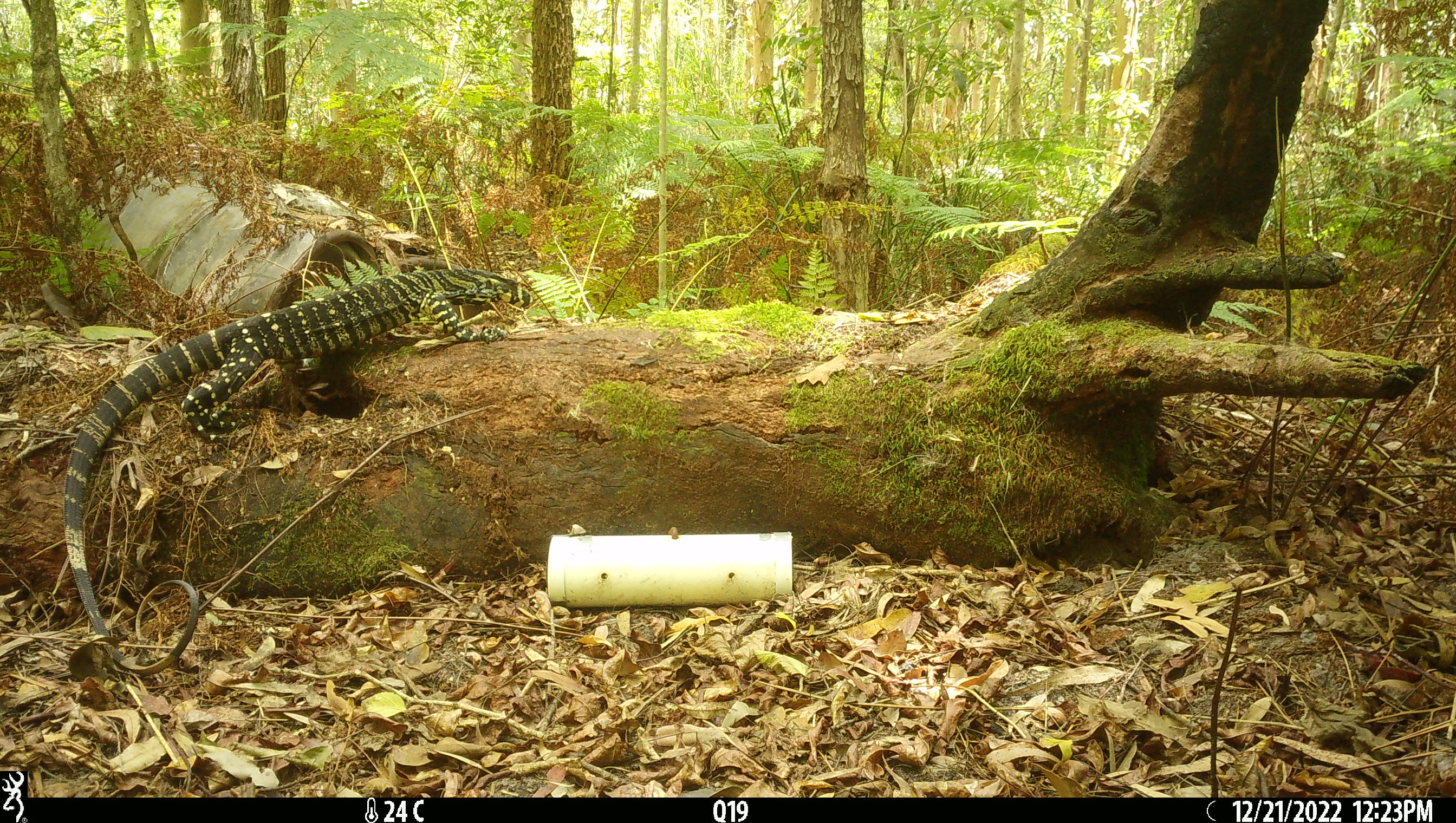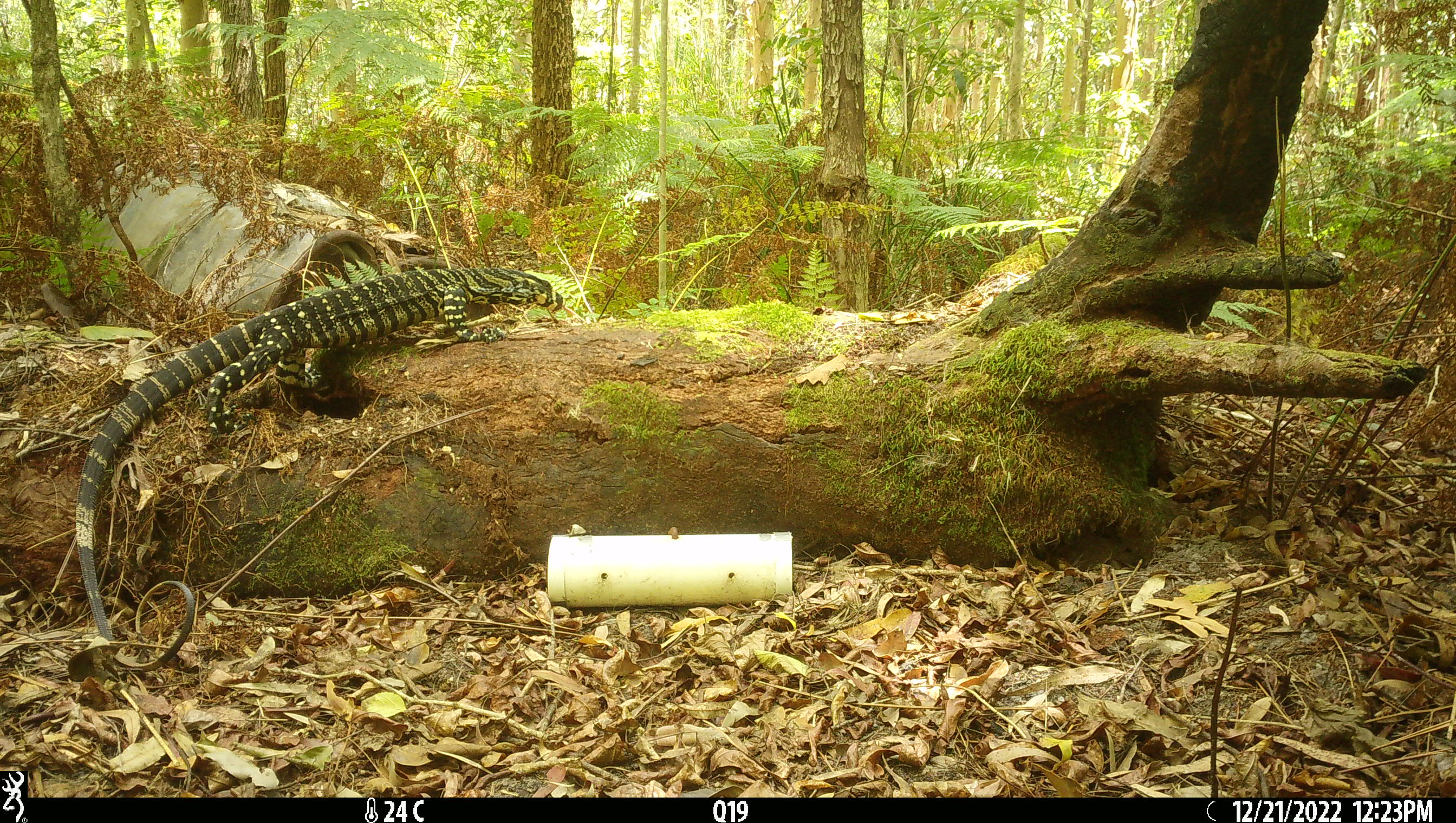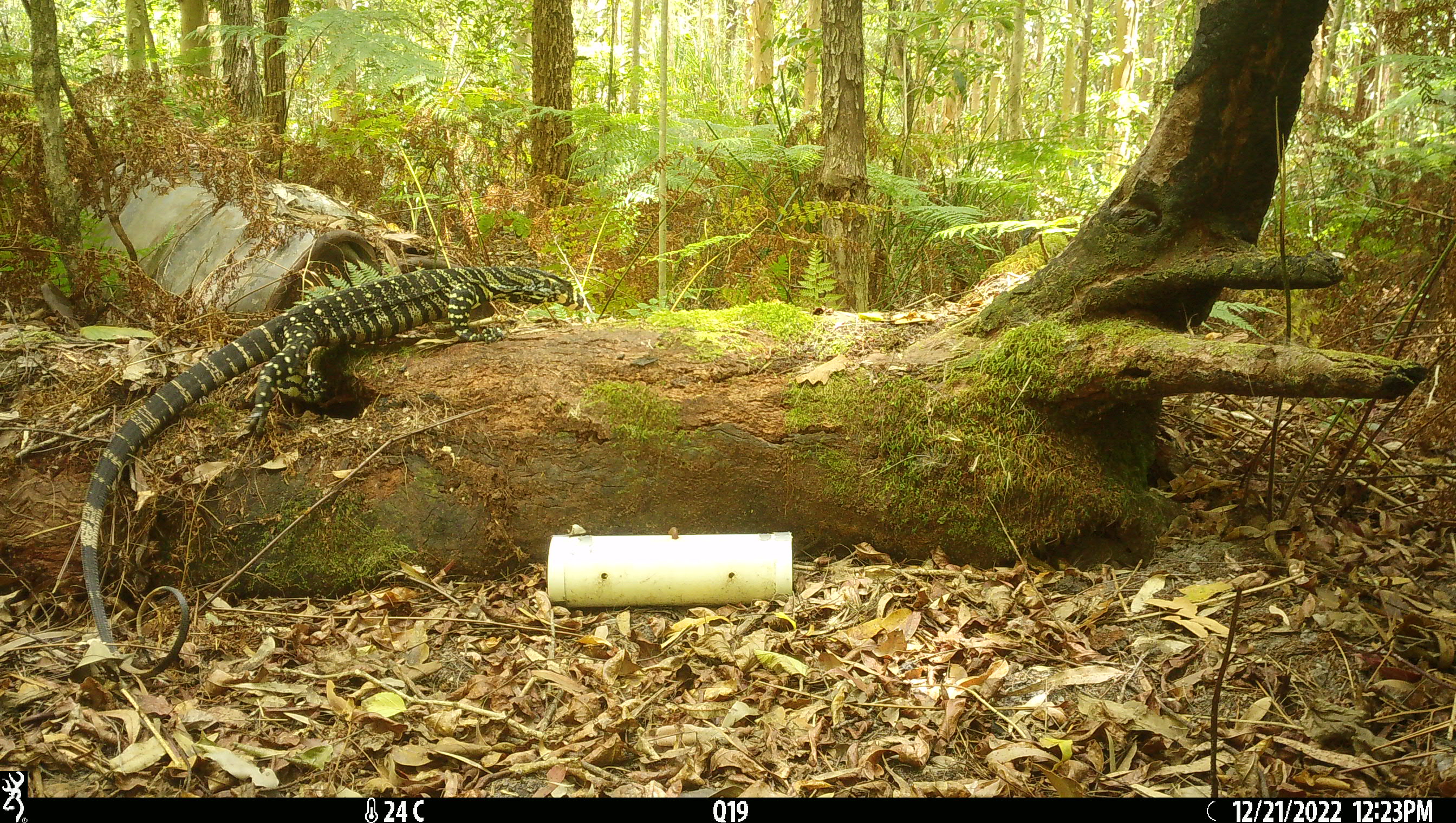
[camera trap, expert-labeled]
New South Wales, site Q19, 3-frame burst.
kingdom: Animalia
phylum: Chordata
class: Reptilia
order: Squamata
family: Varanidae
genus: Varanus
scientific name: Varanus varius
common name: lace monitor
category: goanna